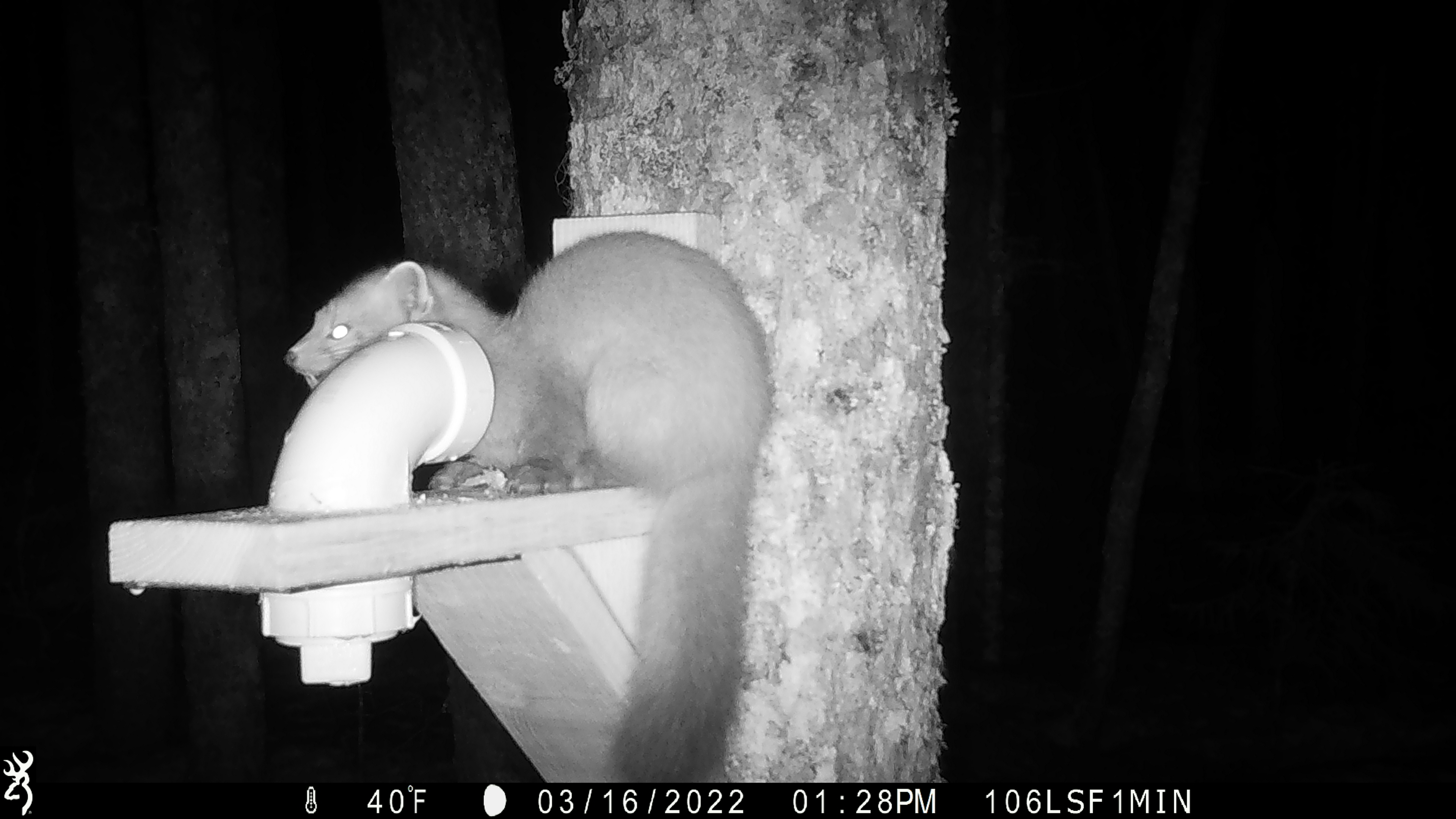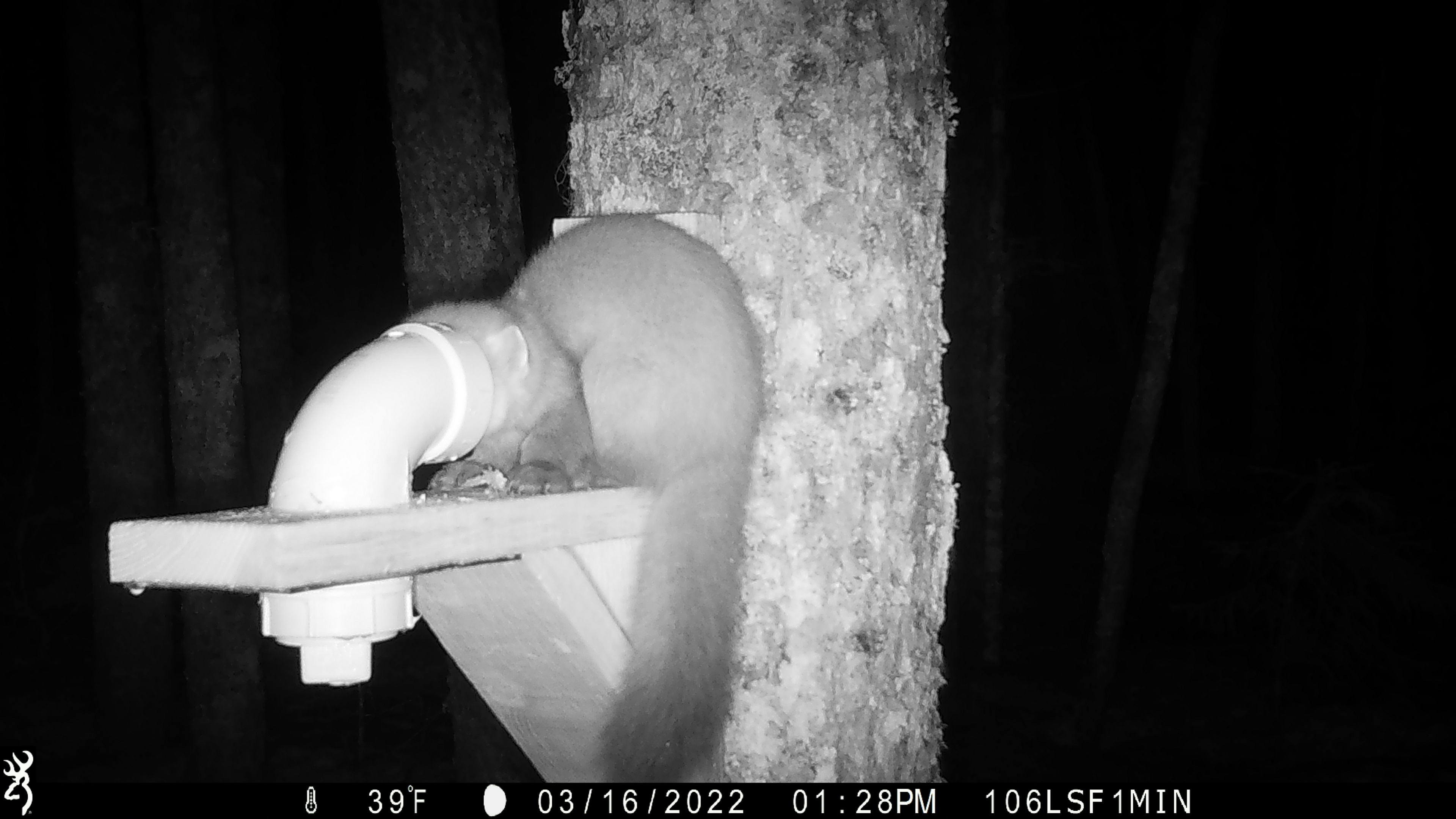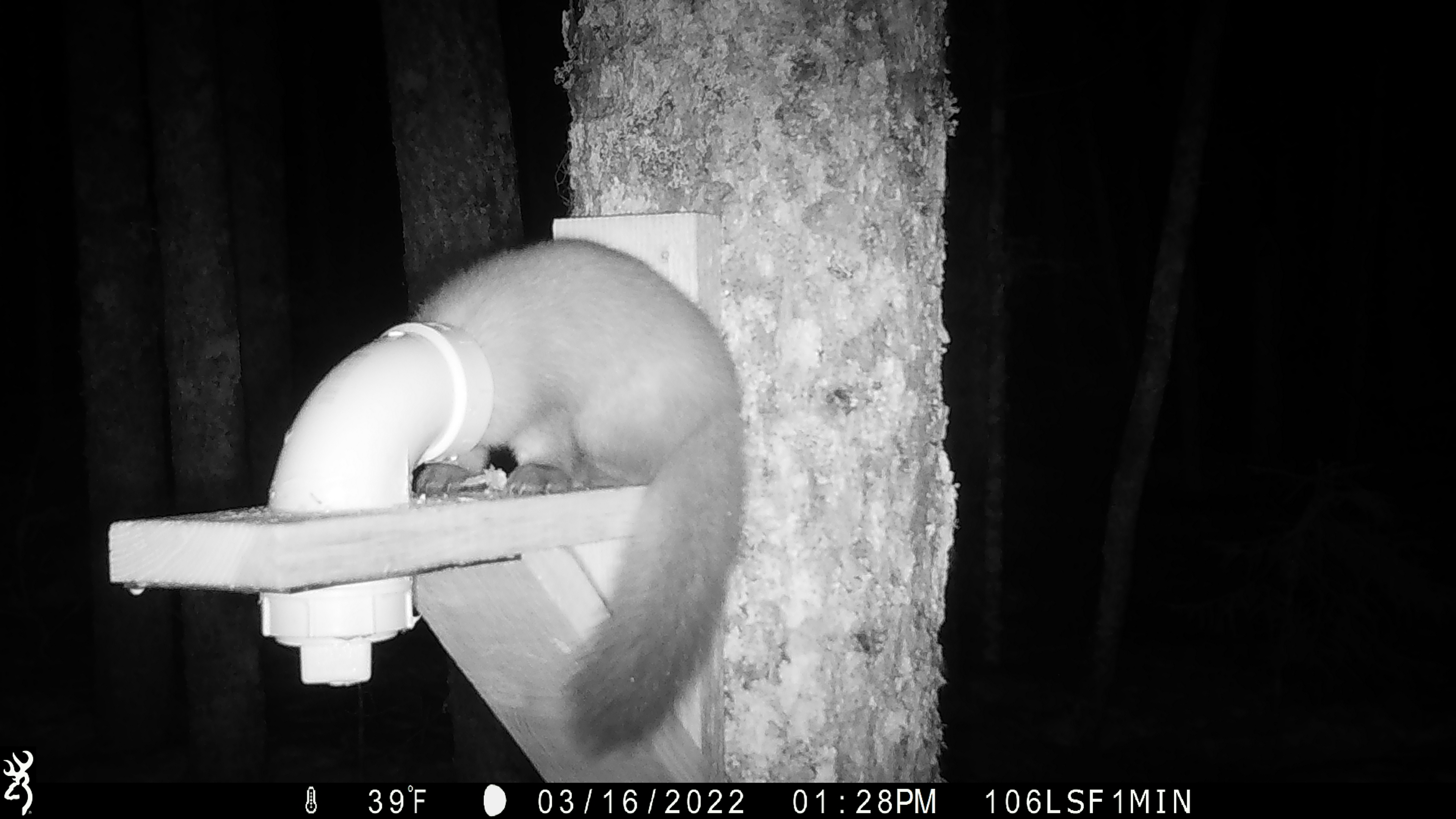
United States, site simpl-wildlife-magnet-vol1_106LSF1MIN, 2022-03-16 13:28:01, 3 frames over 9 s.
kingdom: Animalia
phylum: Chordata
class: Mammalia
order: Carnivora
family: Mustelidae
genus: Martes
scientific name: Martes americana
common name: american marten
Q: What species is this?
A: American marten (Martes americana).